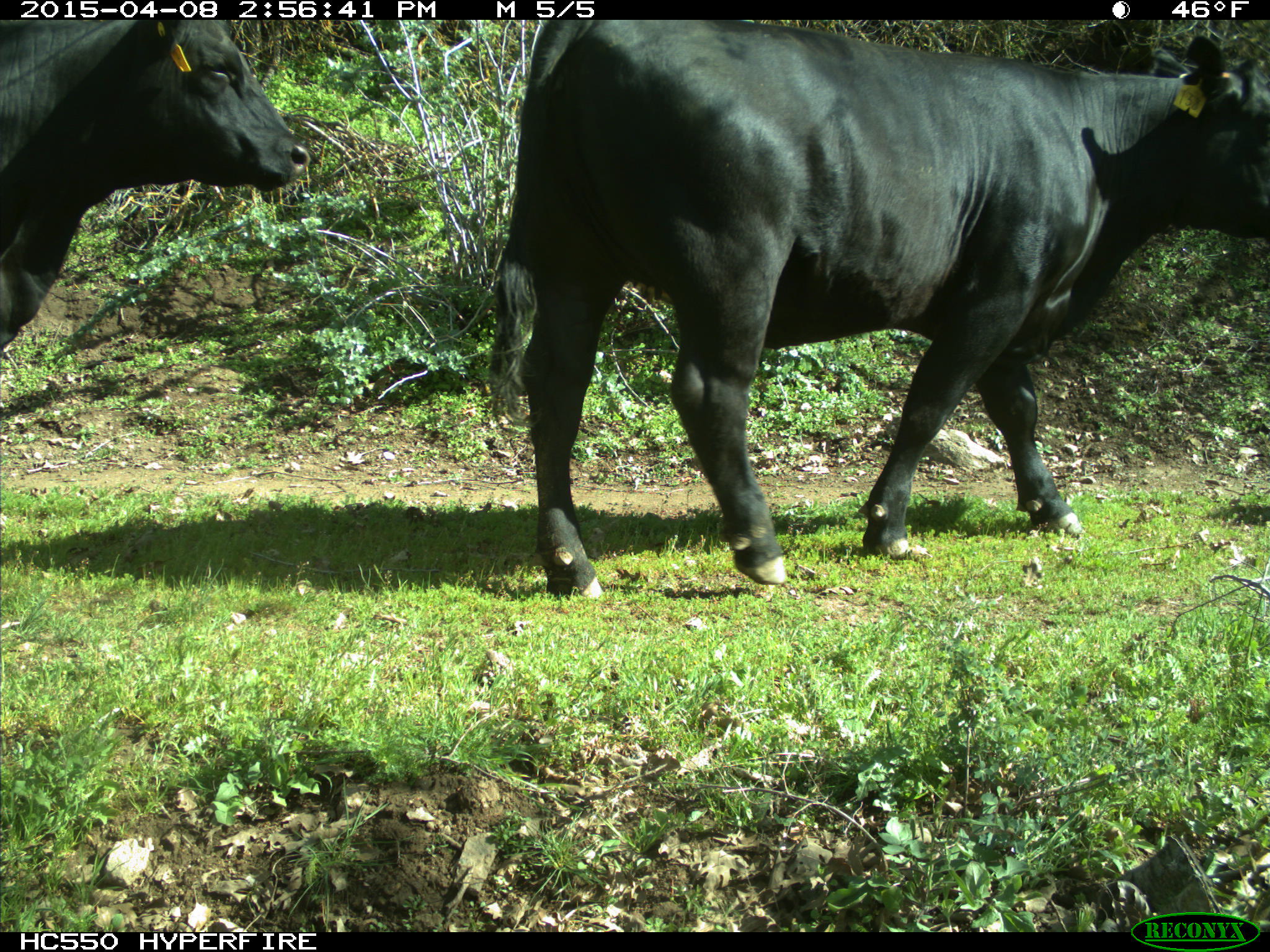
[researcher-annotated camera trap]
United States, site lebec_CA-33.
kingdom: Animalia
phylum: Chordata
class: Mammalia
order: Artiodactyla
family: Bovidae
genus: Bos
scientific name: Bos taurus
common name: domestic cow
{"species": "Bos taurus (domestic cow)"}